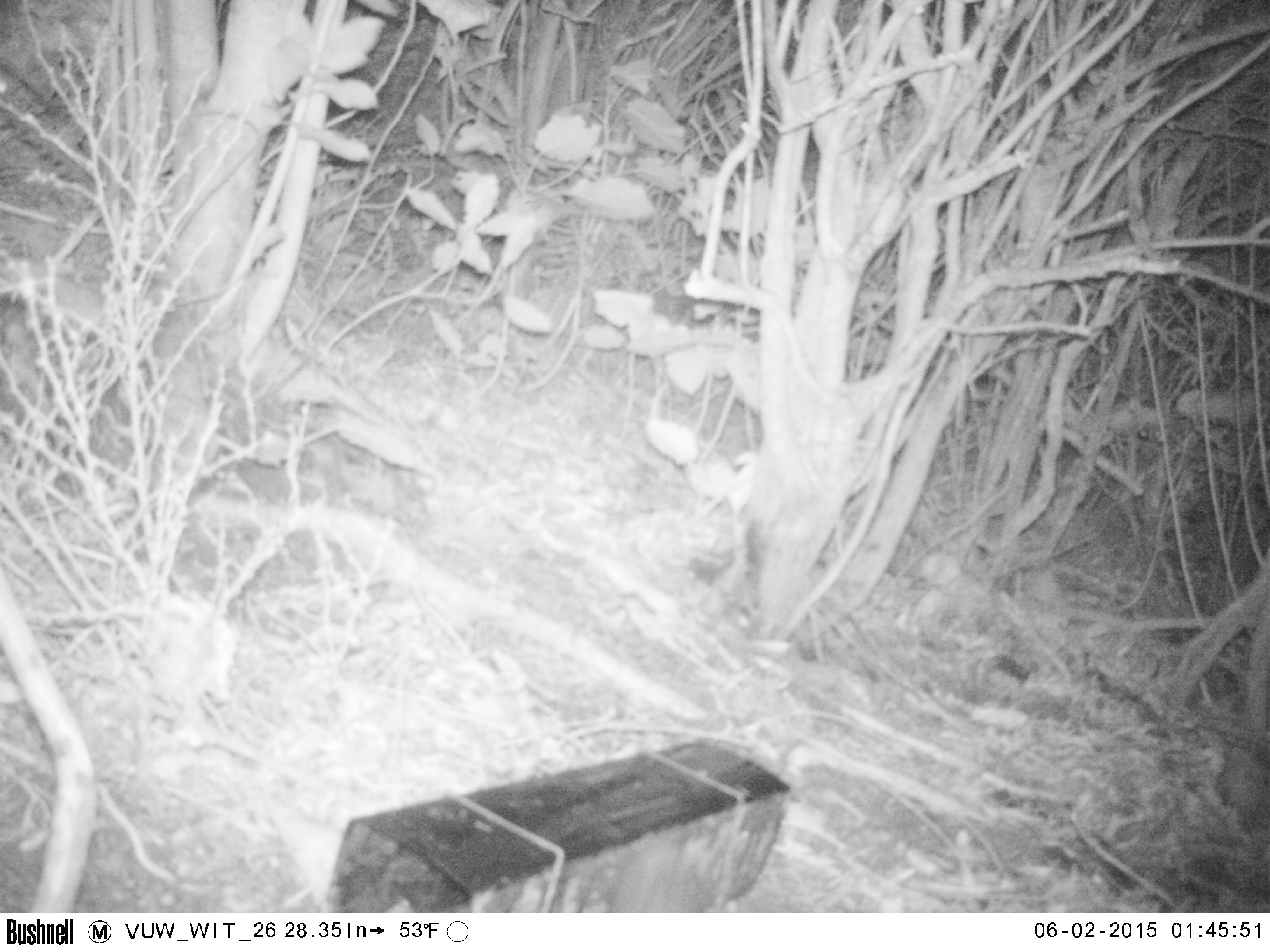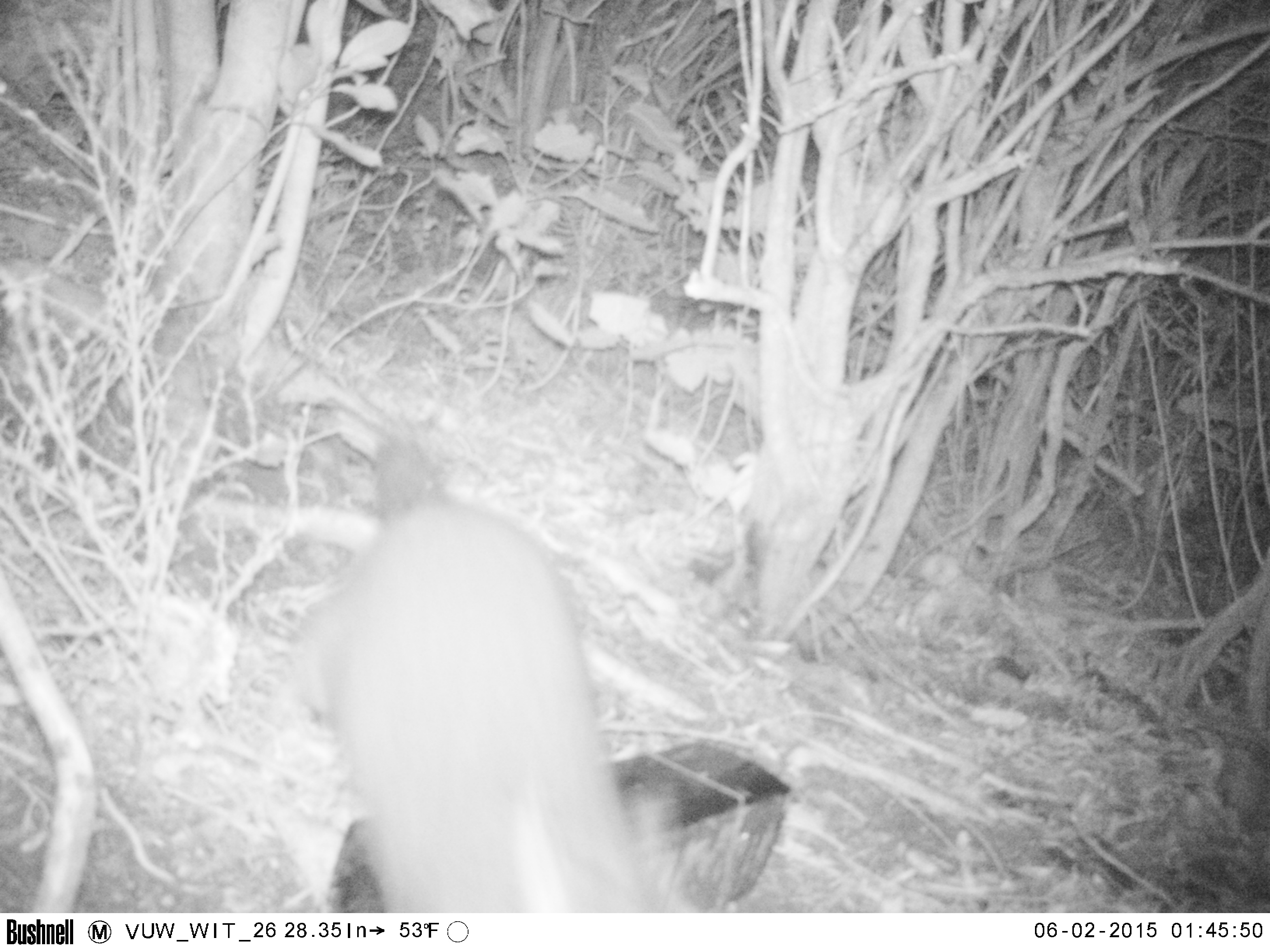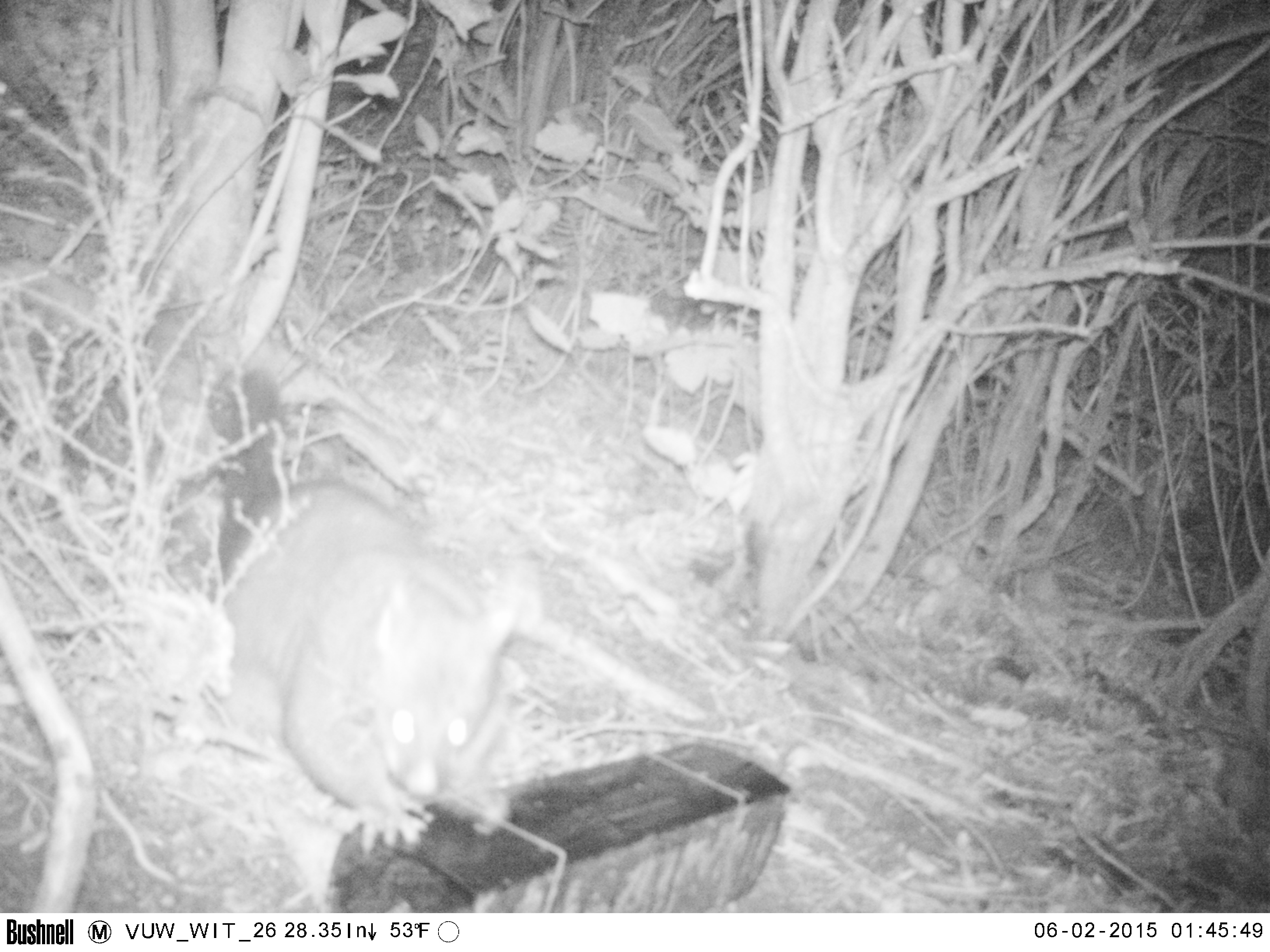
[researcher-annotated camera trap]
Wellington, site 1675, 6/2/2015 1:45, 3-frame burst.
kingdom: Animalia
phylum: Chordata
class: Mammalia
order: Didelphimorphia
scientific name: Didelphimorphia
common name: possum